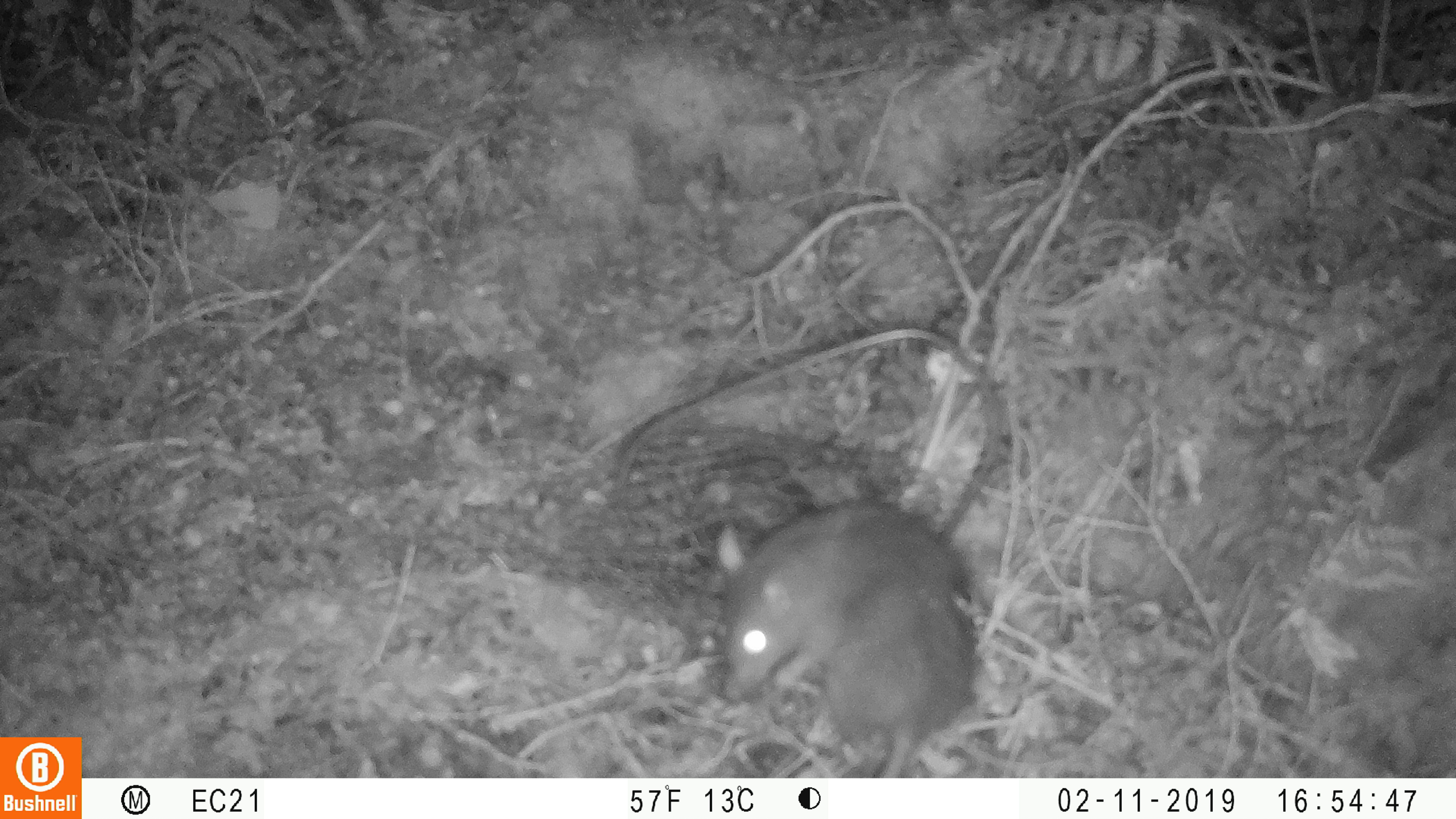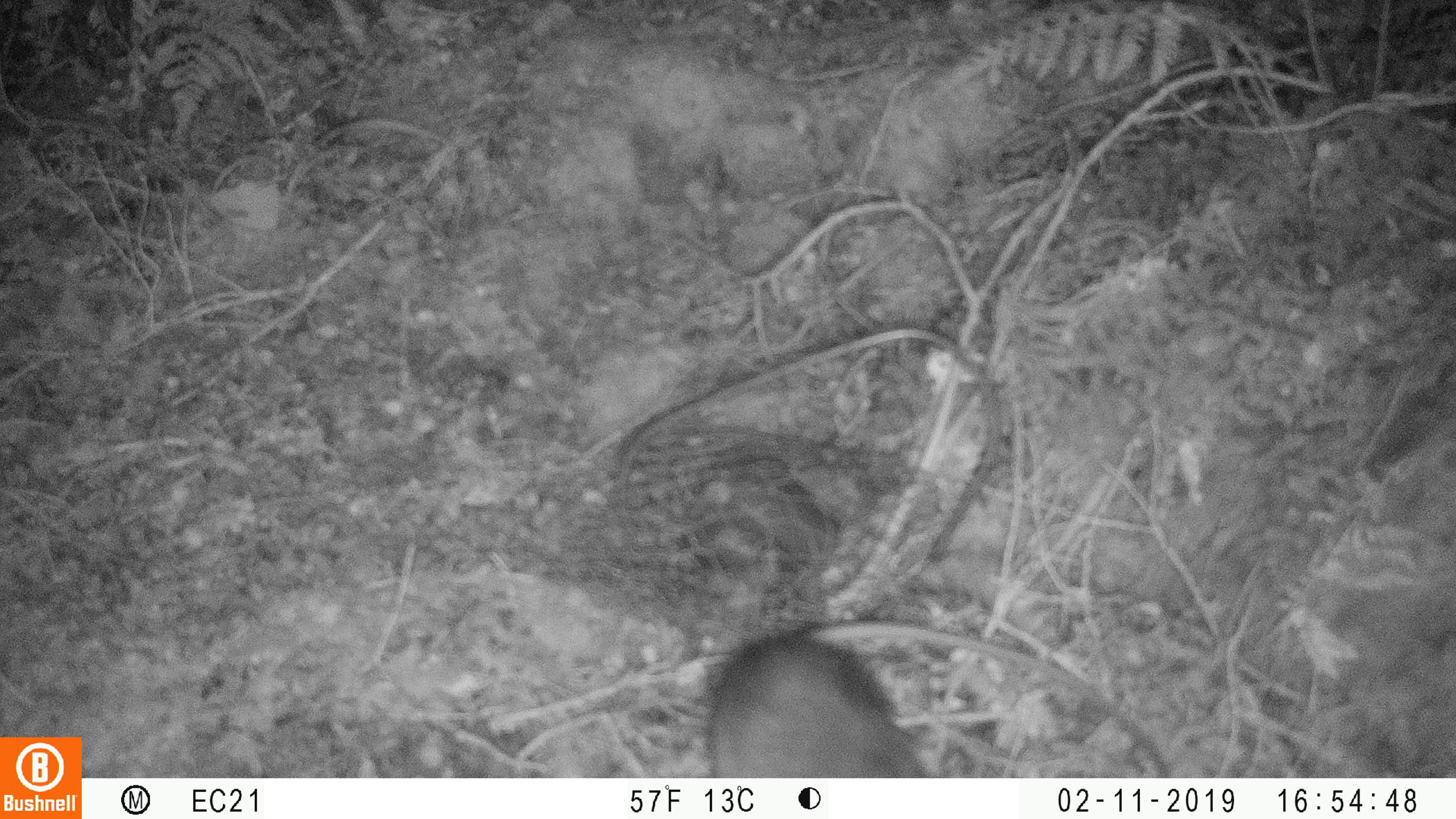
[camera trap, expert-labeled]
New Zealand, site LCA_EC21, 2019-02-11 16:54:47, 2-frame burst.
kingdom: Animalia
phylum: Chordata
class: Mammalia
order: Rodentia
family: Muridae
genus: Rattus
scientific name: Rattus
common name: rat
Rat (Rattus).